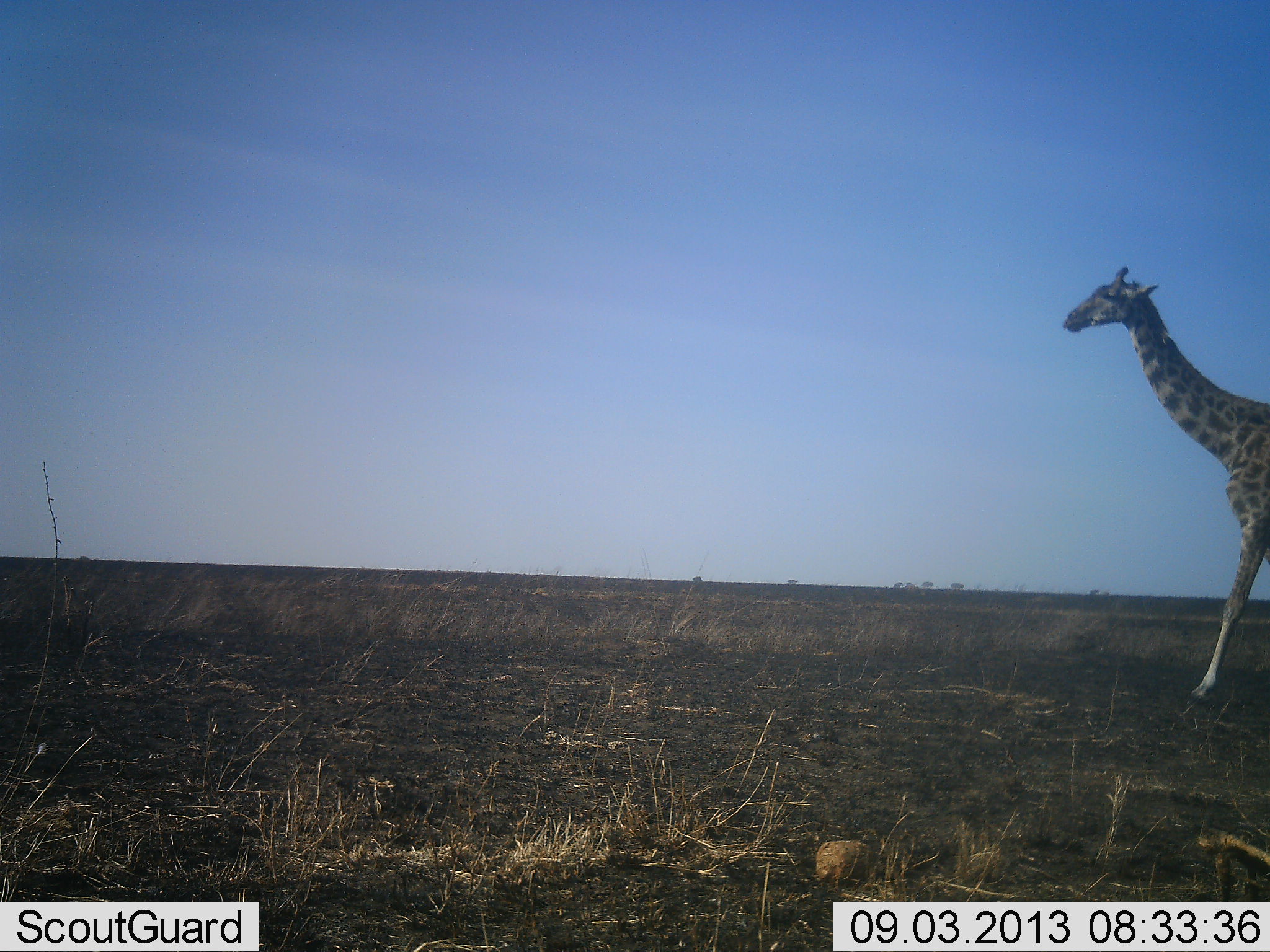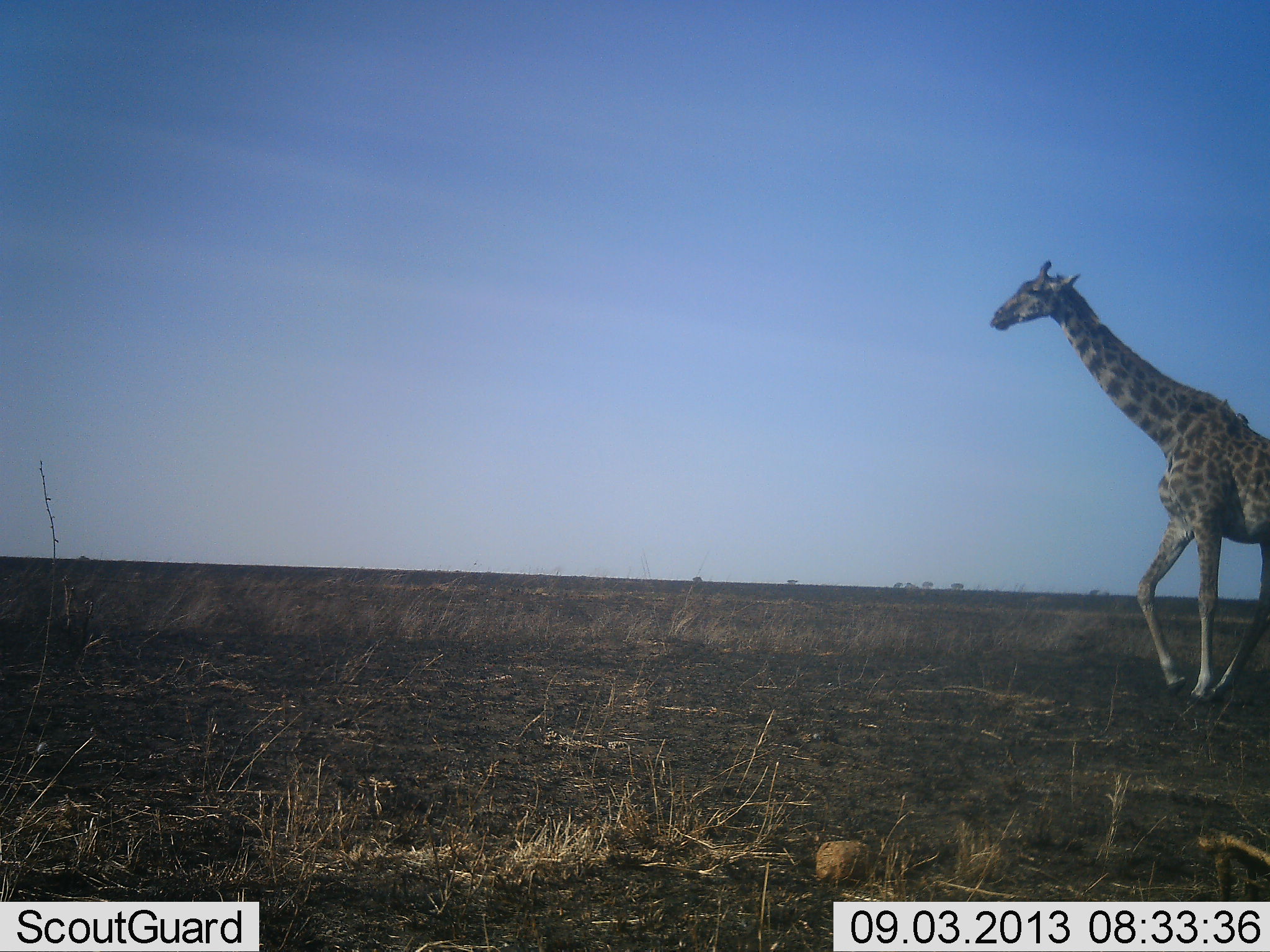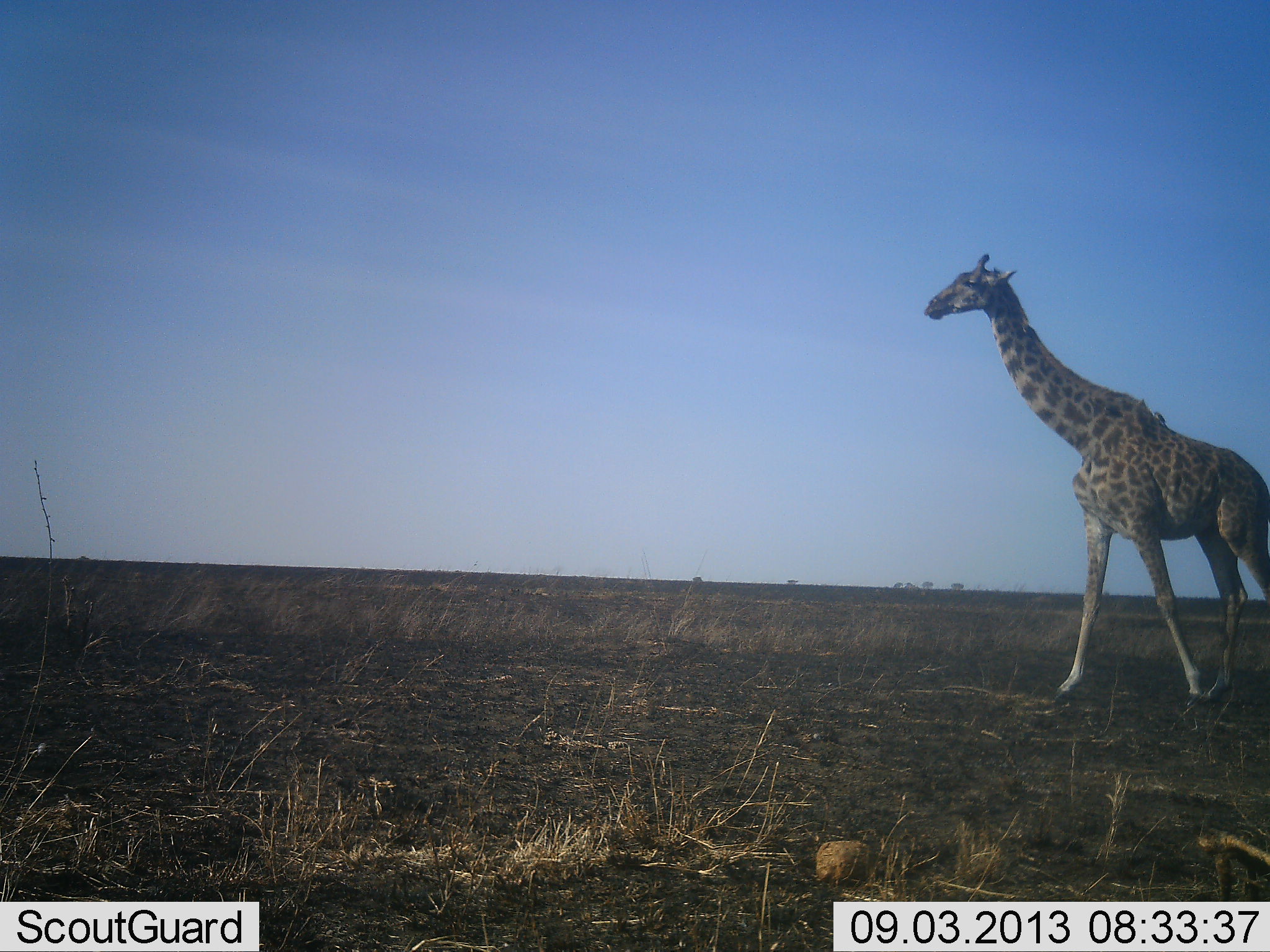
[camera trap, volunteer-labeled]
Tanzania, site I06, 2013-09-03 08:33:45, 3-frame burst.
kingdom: Animalia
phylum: Chordata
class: Mammalia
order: Artiodactyla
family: Giraffidae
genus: Giraffa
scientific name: Giraffa camelopardalis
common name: giraffe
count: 1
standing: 0%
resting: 0%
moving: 100%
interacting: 0%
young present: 0%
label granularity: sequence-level